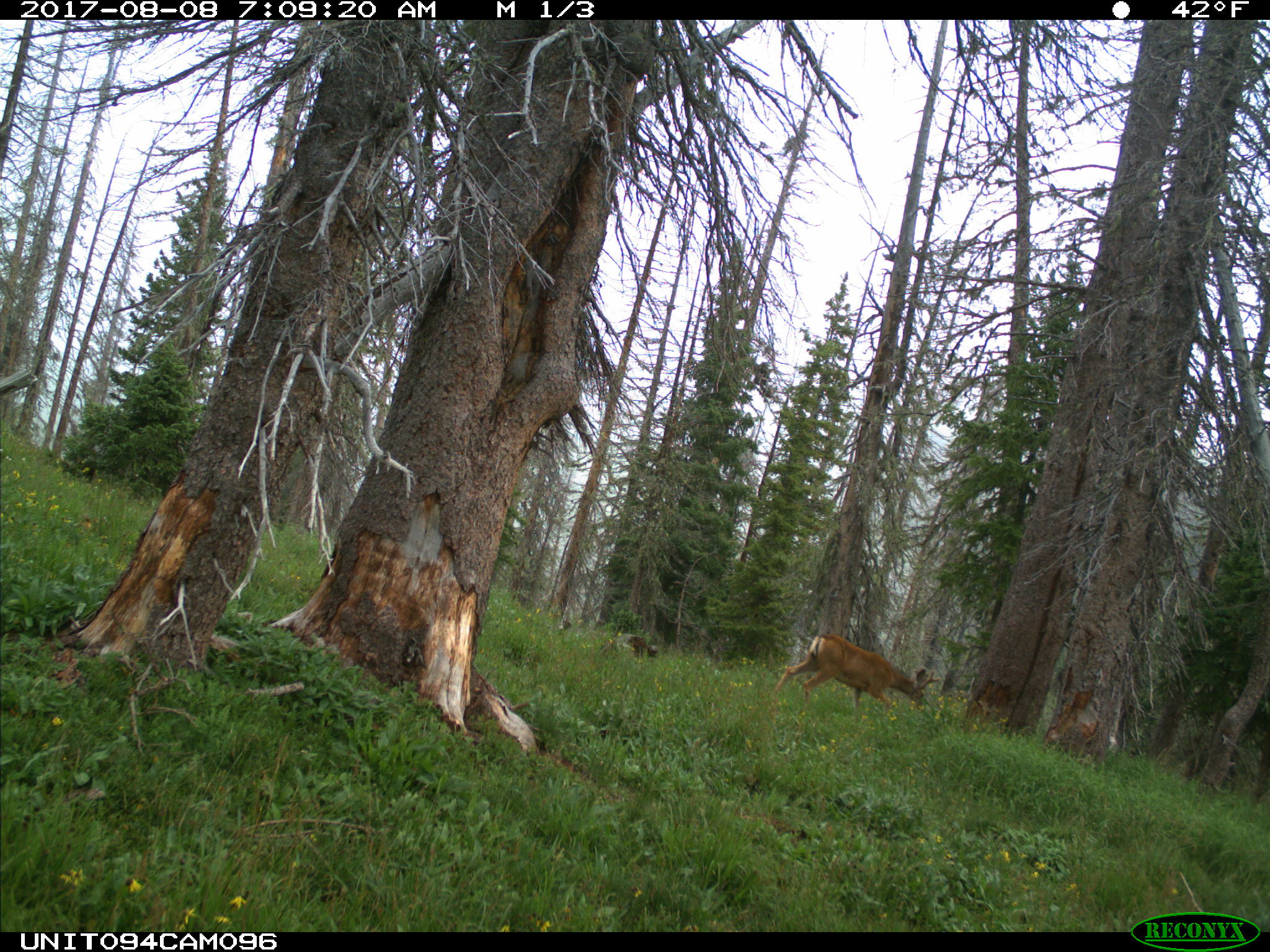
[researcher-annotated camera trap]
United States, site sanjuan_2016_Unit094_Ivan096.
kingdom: Animalia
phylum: Chordata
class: Mammalia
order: Artiodactyla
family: Cervidae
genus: Odocoileus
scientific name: Odocoileus hemionus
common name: mule deer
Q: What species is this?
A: Odocoileus hemionus (mule deer).